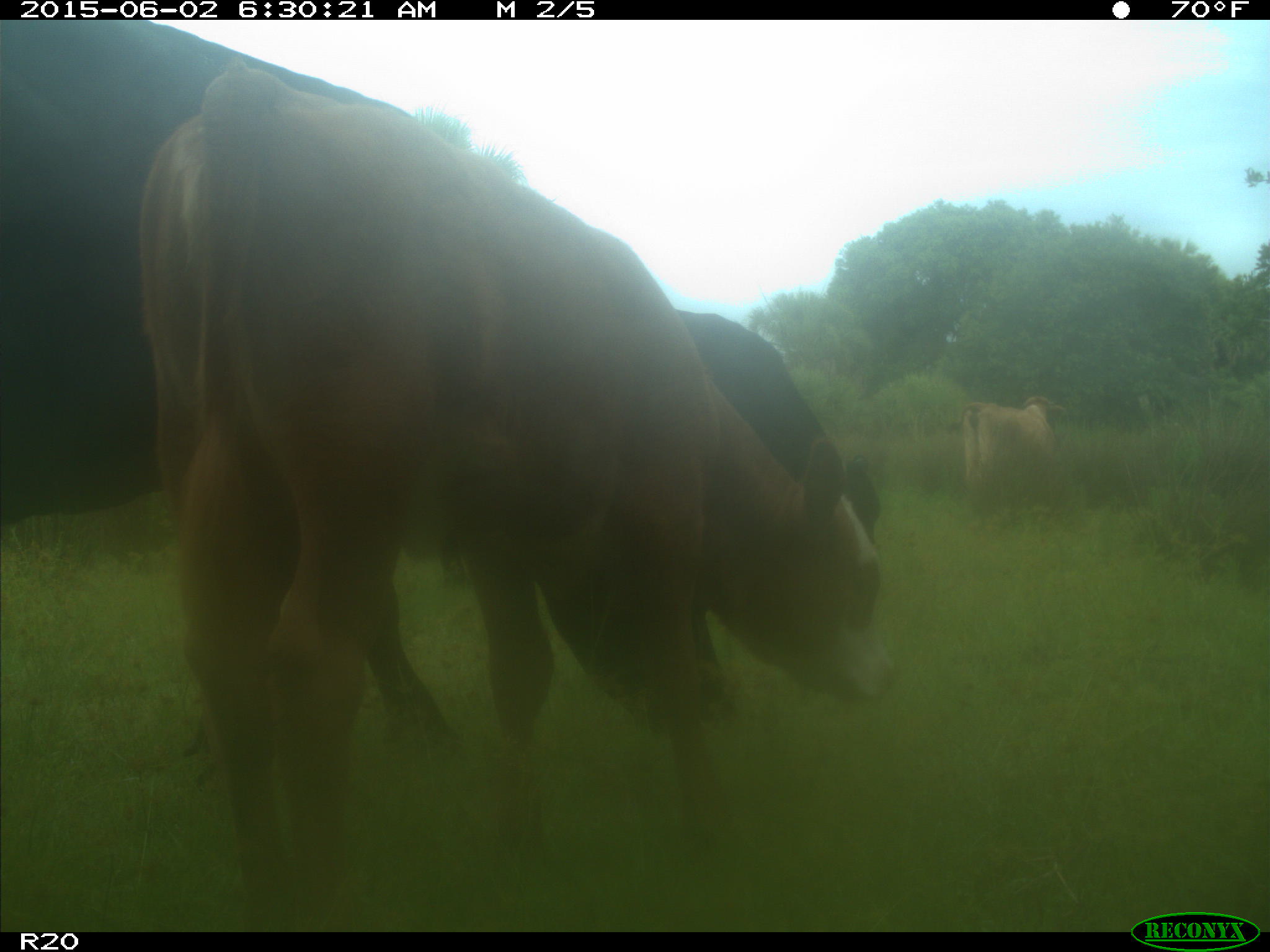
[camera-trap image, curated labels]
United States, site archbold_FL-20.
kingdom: Animalia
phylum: Chordata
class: Mammalia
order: Artiodactyla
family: Bovidae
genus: Bos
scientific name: Bos taurus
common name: domestic cow